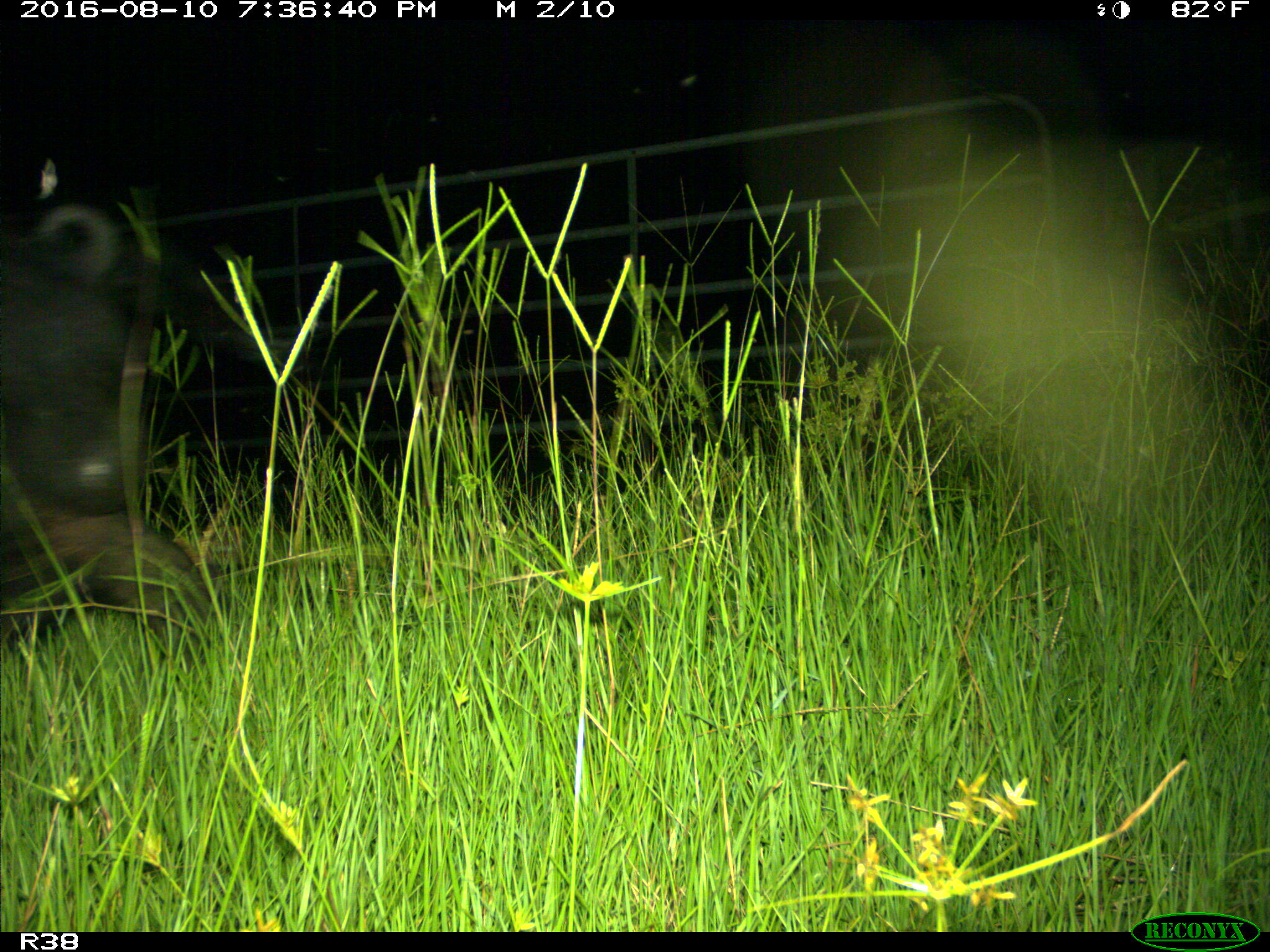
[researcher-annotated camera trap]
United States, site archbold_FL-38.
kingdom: Animalia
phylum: Chordata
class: Mammalia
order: Artiodactyla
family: Suidae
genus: Sus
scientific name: Sus scrofa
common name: wild boar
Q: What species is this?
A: Sus scrofa (wild boar).